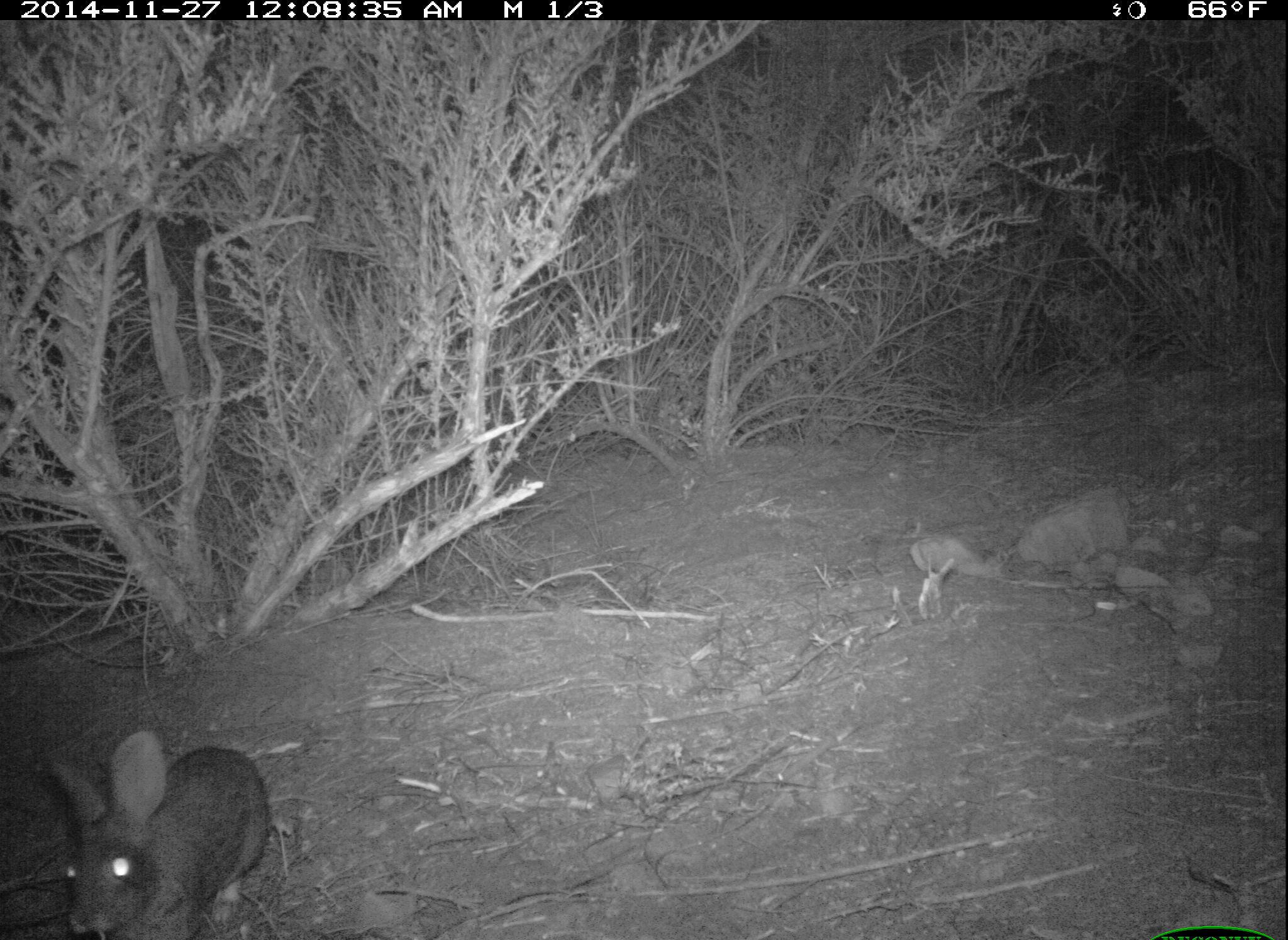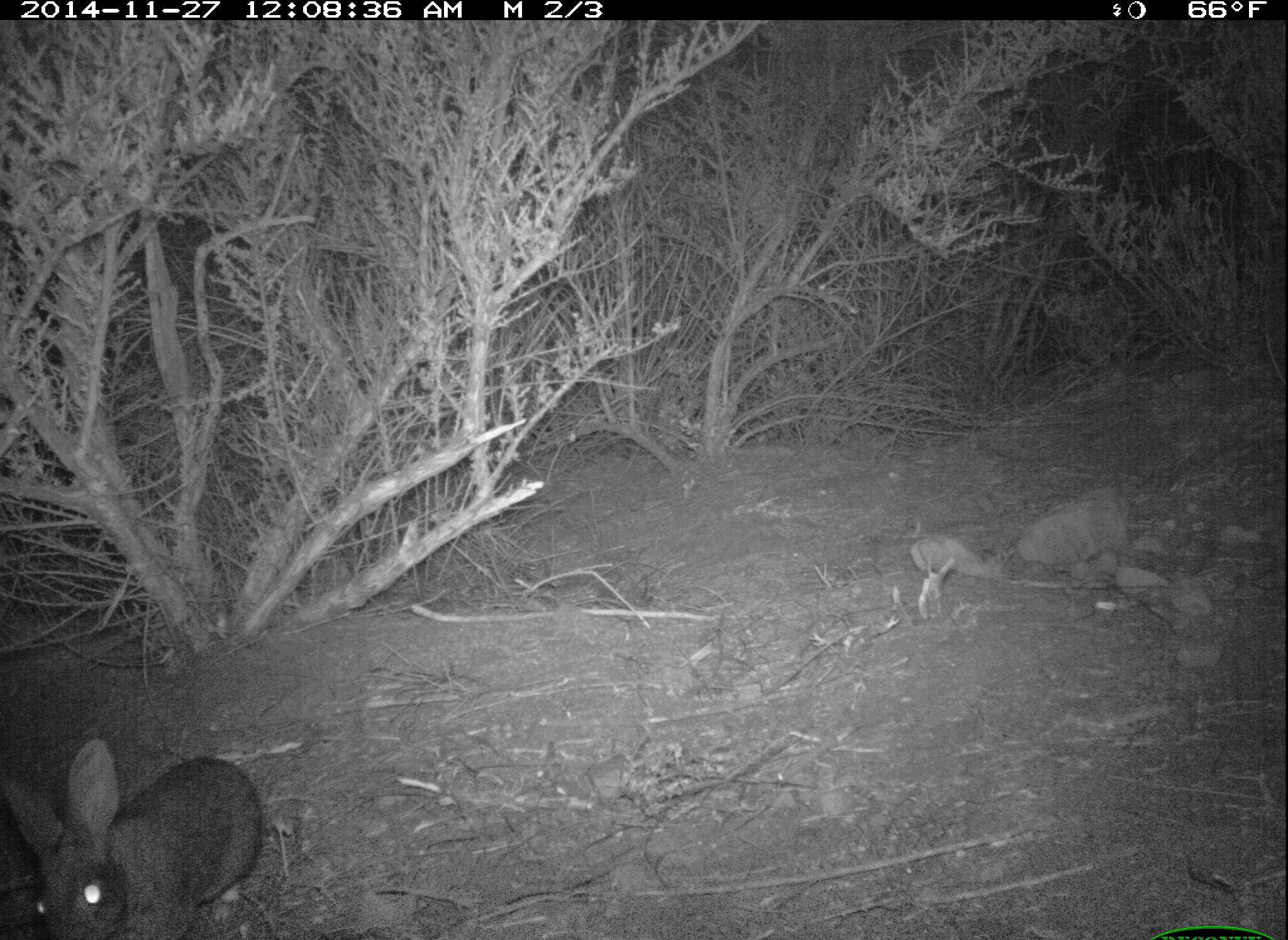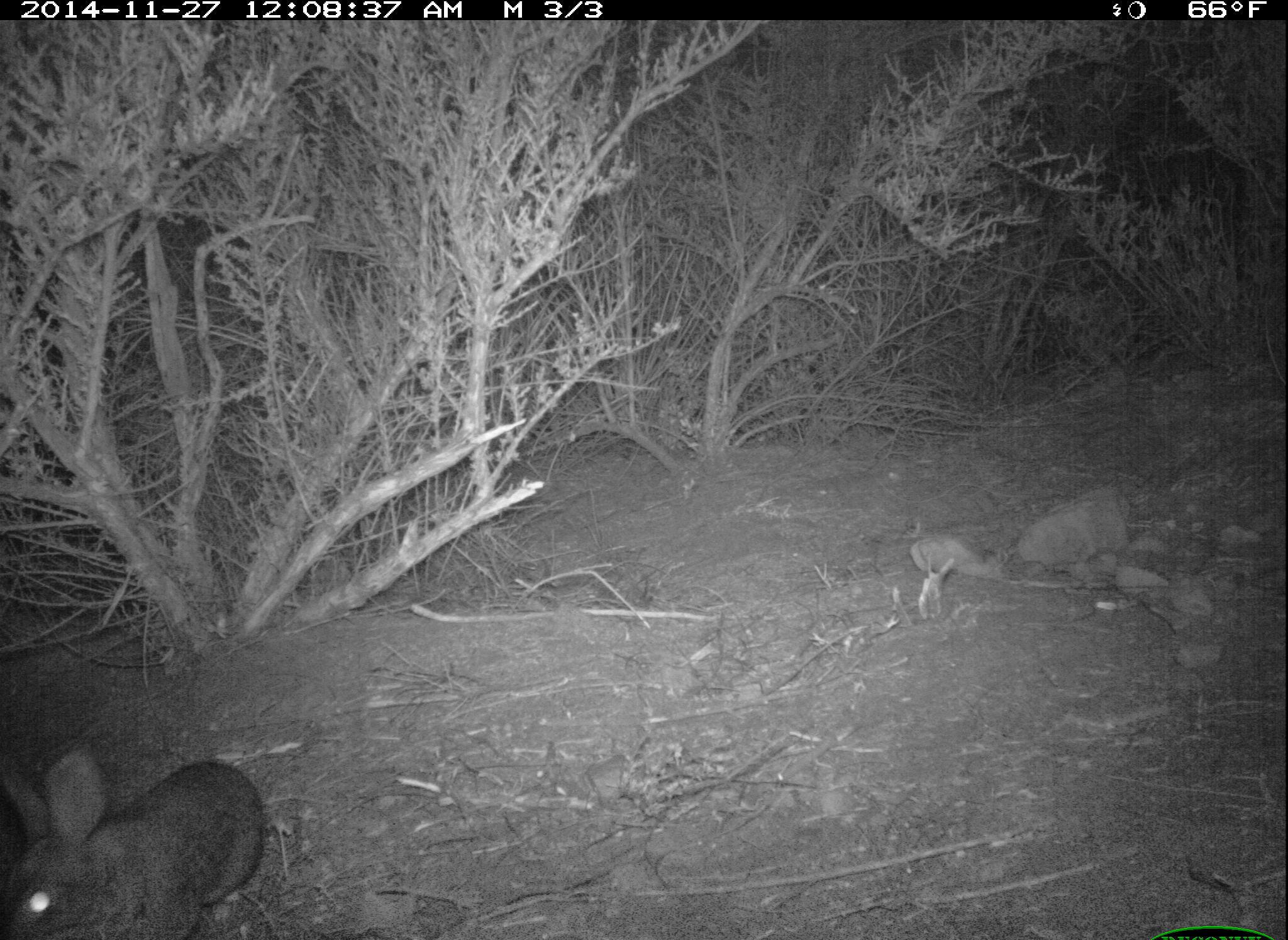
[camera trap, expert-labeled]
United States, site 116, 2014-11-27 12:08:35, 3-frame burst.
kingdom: Animalia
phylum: Chordata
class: Mammalia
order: Lagomorpha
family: Leporidae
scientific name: Leporidae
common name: rabbits and hares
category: rabbit